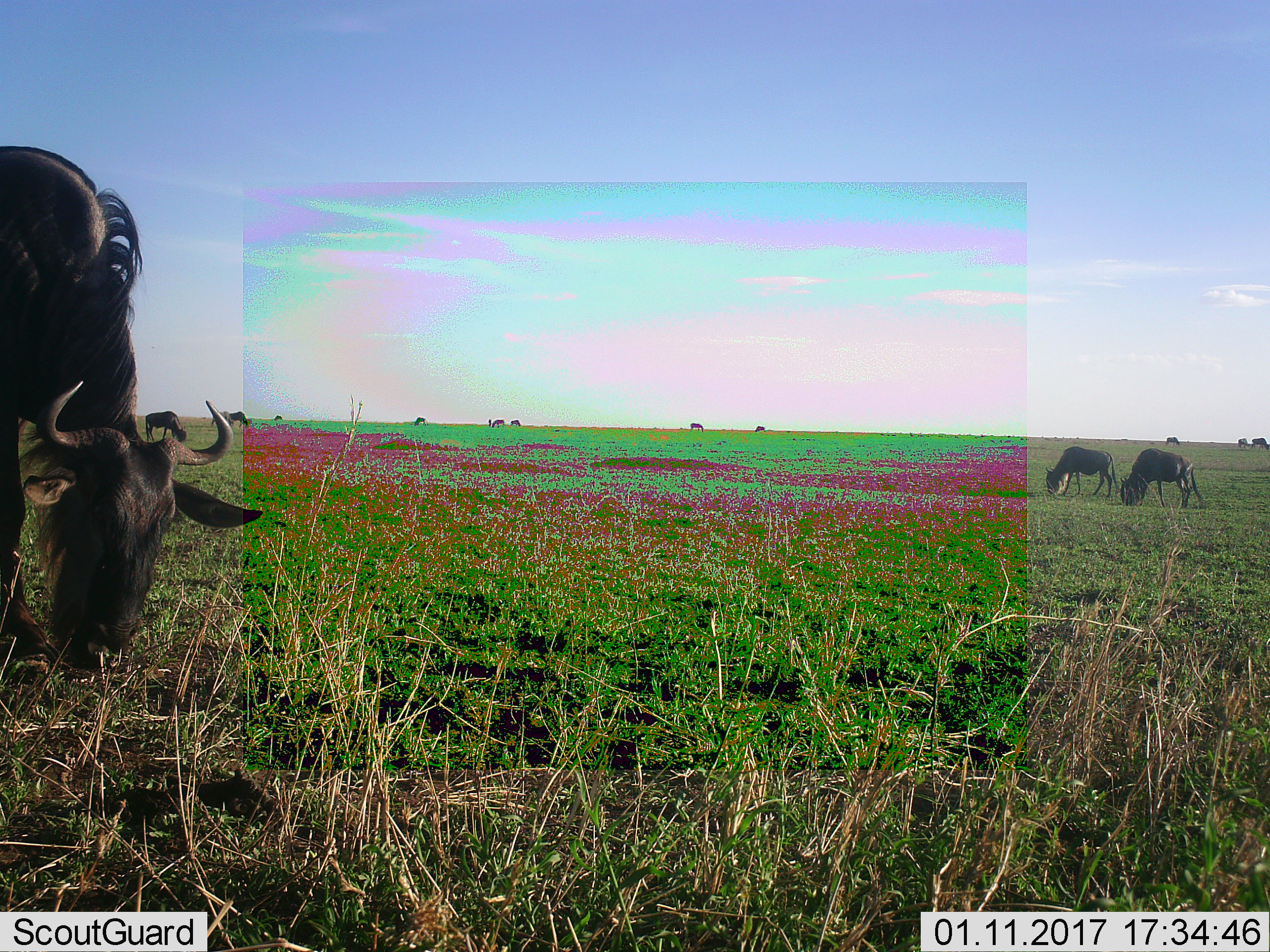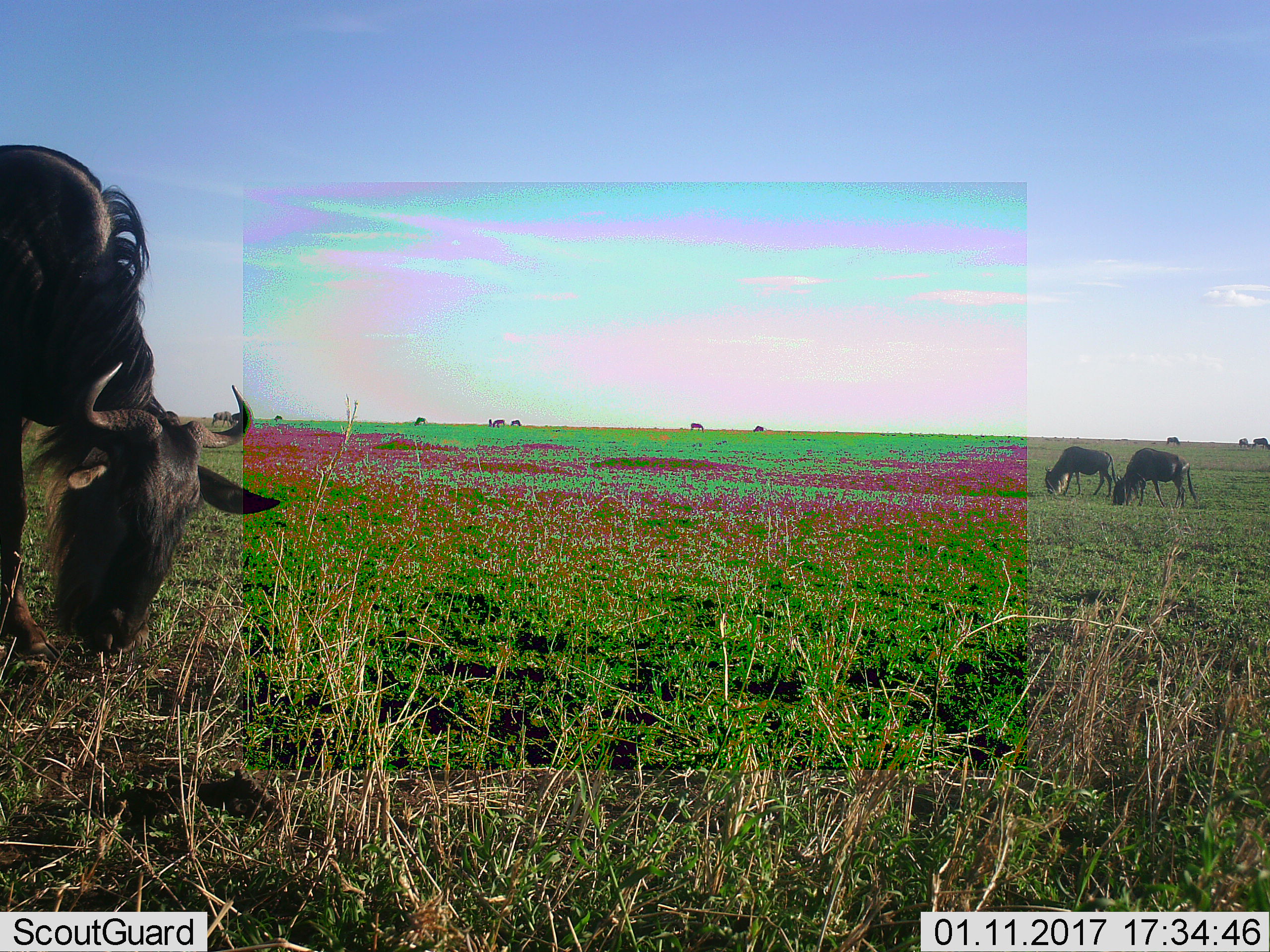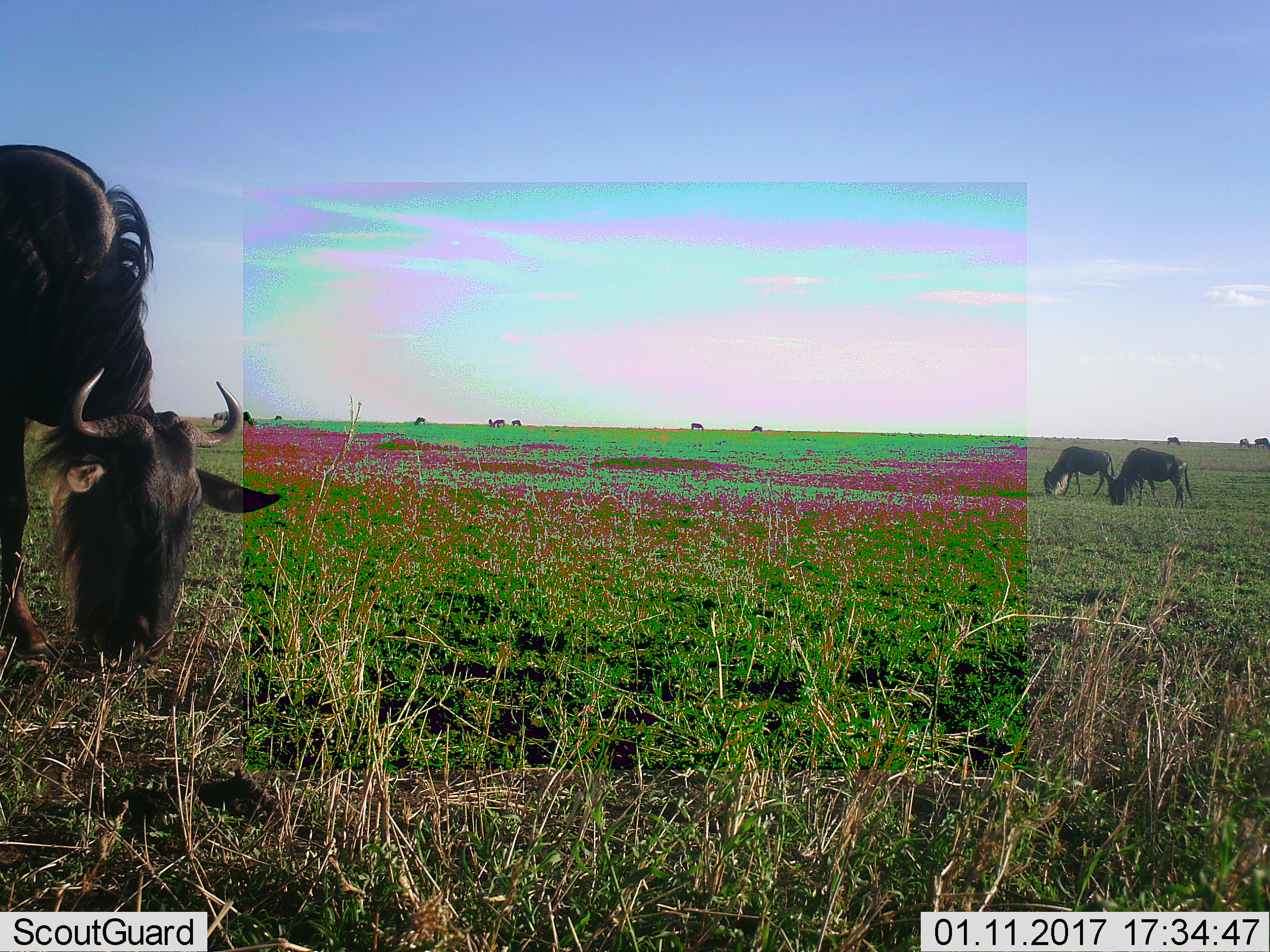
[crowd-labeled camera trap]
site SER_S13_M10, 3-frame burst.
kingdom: Animalia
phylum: Chordata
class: Mammalia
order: Artiodactyla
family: Bovidae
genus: Connochaetes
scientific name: Connochaetes taurinus taurinus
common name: blue wildebeest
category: wildebeestblue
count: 11-50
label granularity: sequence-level